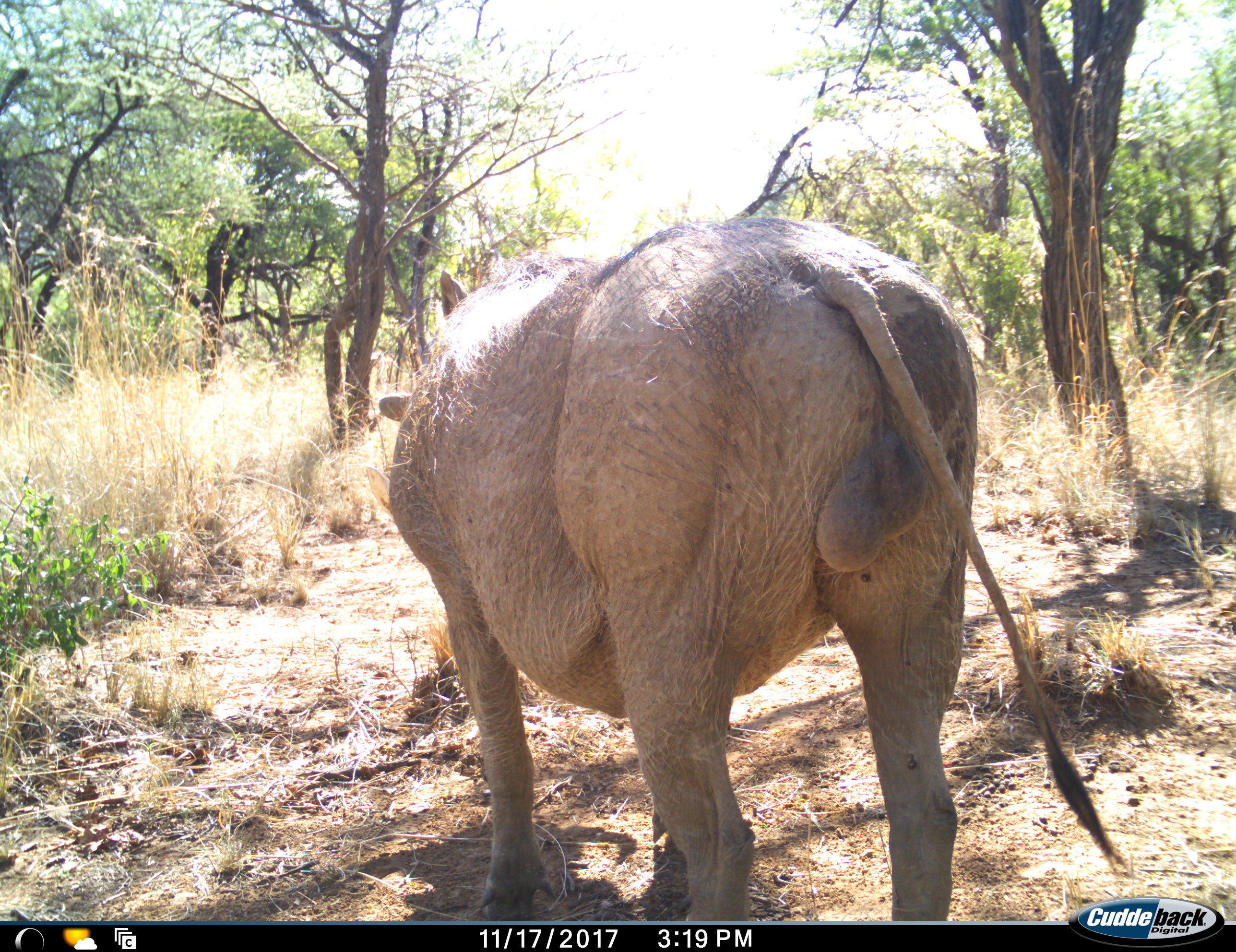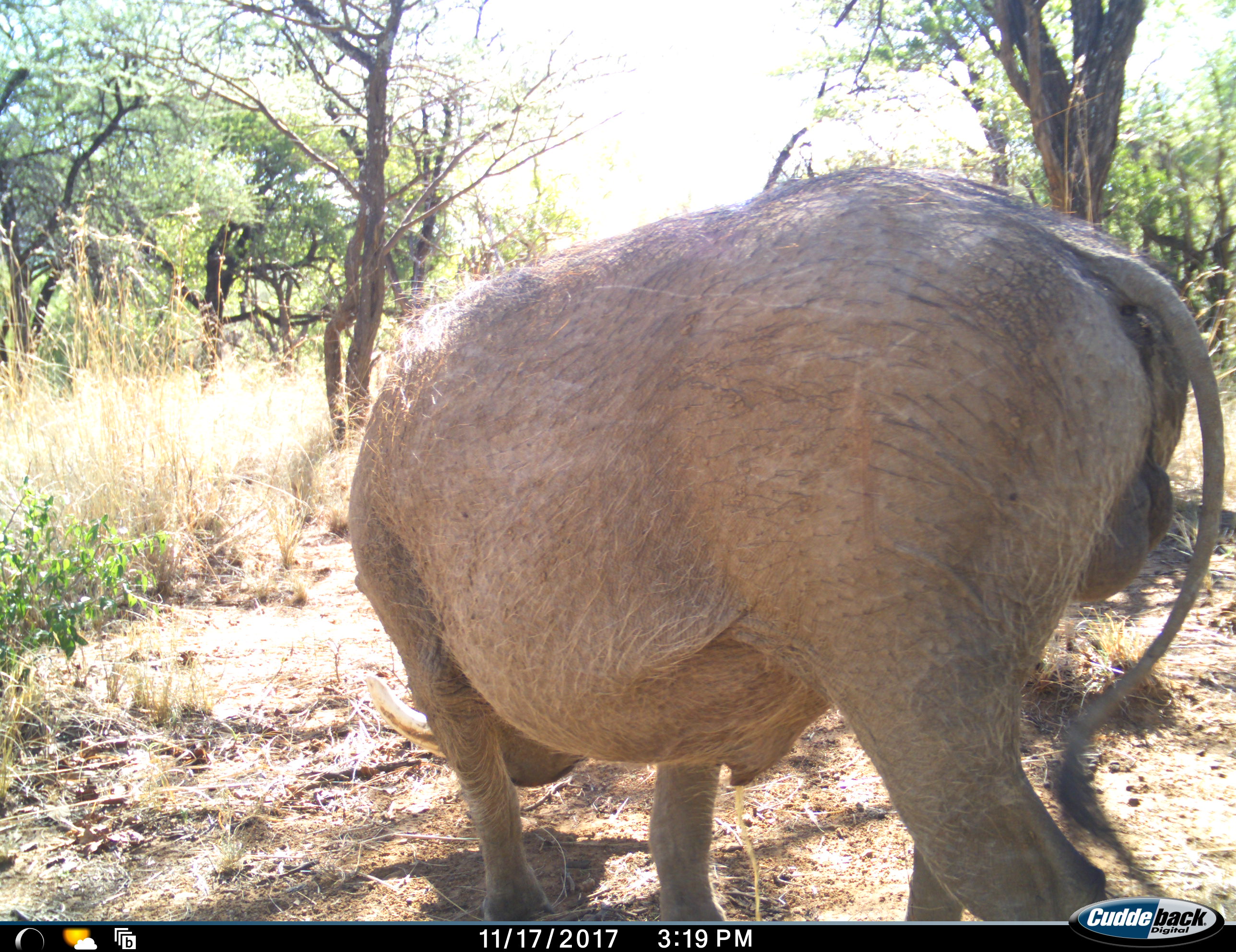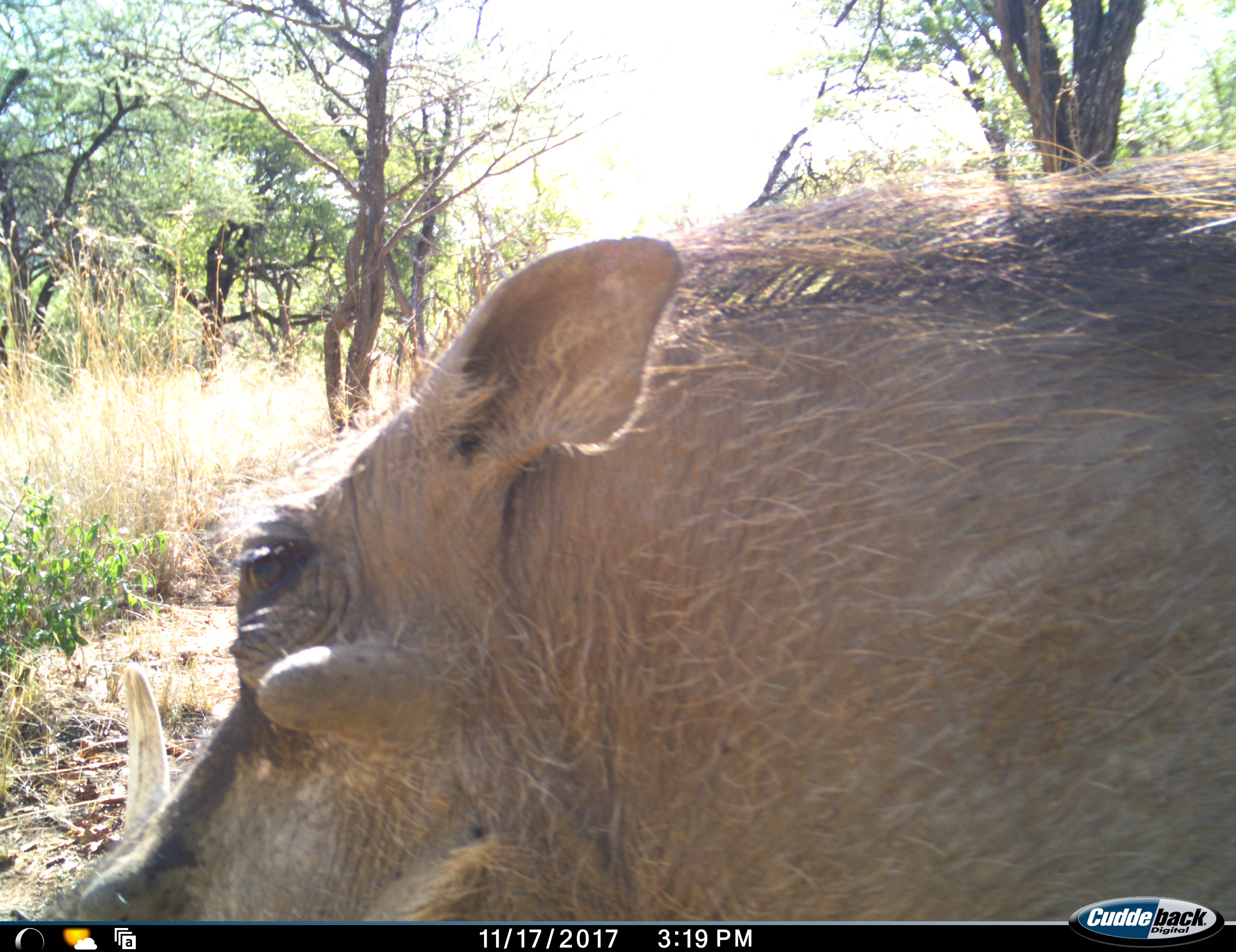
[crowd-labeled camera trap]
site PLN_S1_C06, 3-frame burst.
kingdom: Animalia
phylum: Chordata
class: Mammalia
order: Artiodactyla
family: Suidae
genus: Phacochoerus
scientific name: Phacochoerus africanus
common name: warthog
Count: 1.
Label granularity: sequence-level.